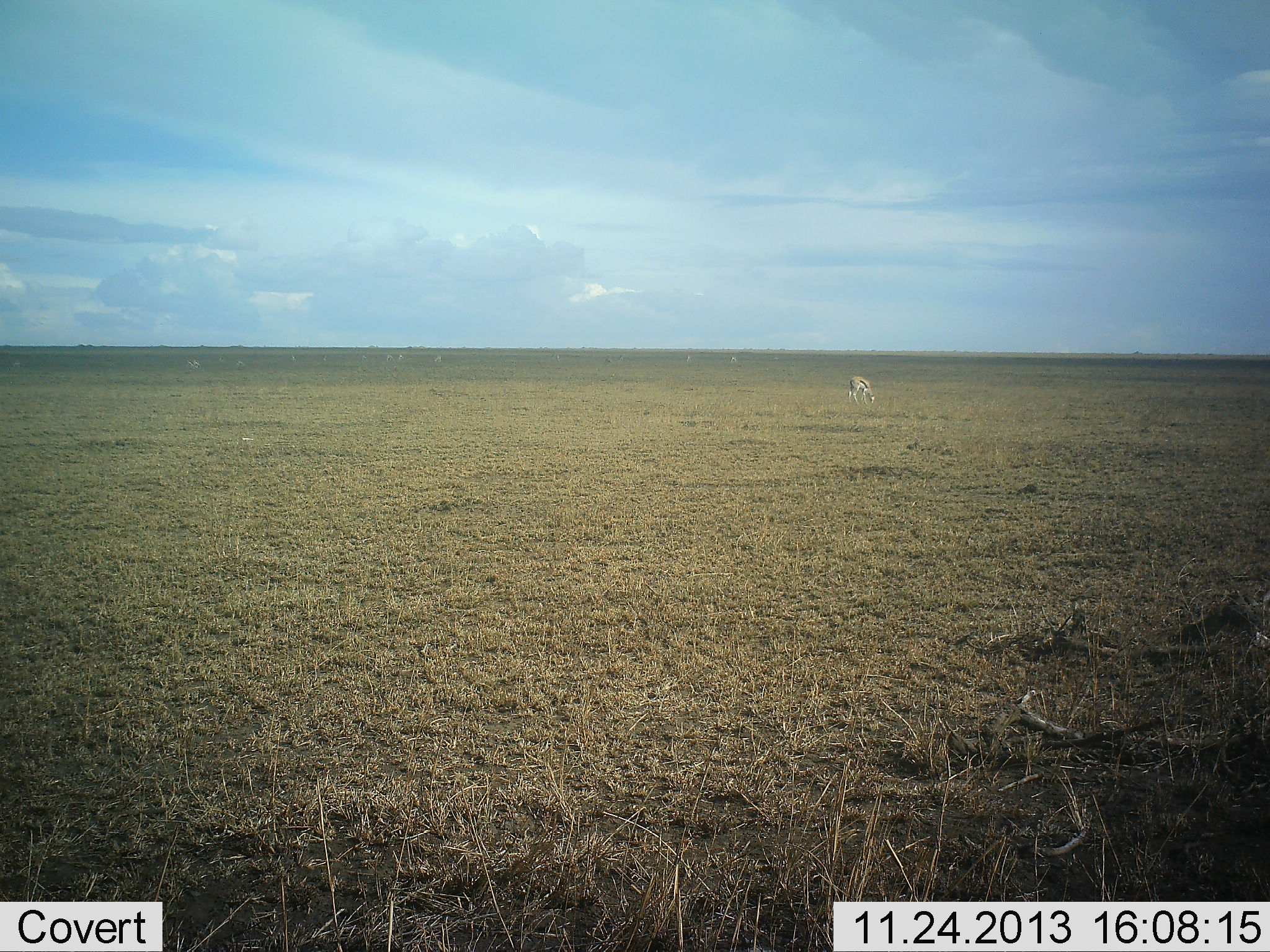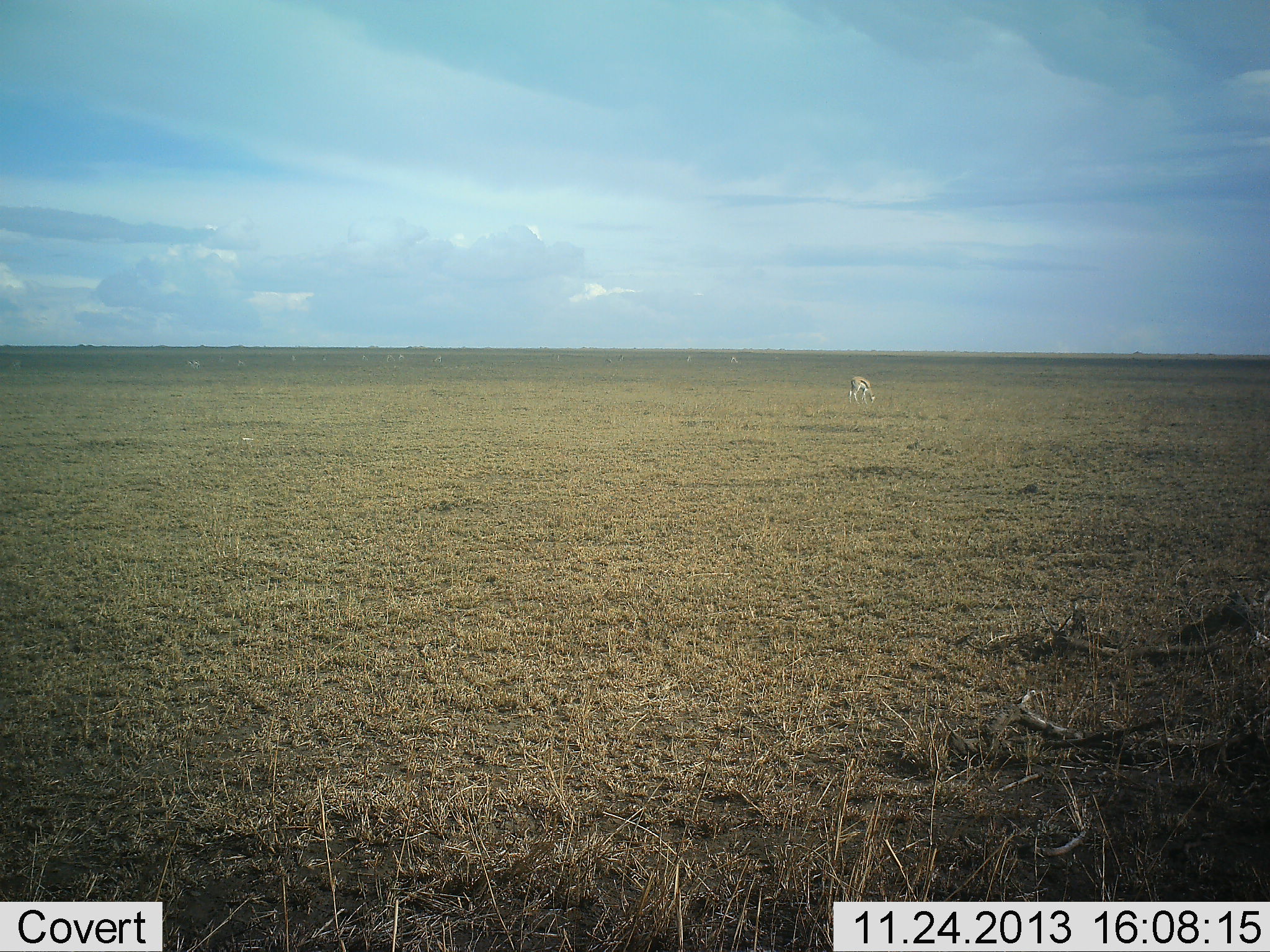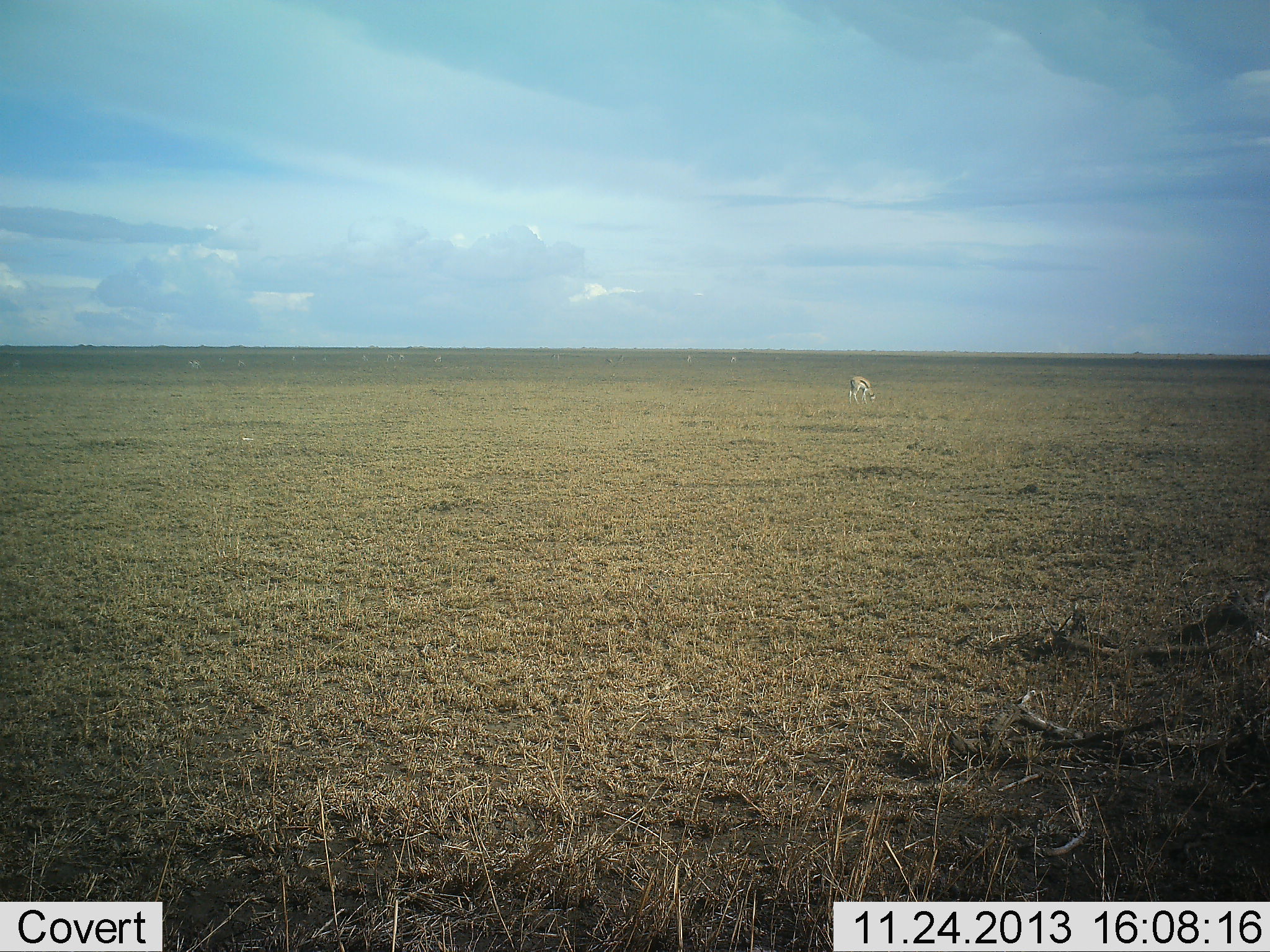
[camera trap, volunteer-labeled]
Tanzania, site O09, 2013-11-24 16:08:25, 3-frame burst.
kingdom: Animalia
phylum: Chordata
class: Mammalia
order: Artiodactyla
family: Bovidae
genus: Eudorcas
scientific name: Eudorcas thomsonii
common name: thomson's gazelle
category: gazellethomsons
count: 1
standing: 20%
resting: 0%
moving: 0%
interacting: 0%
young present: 0%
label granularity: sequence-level